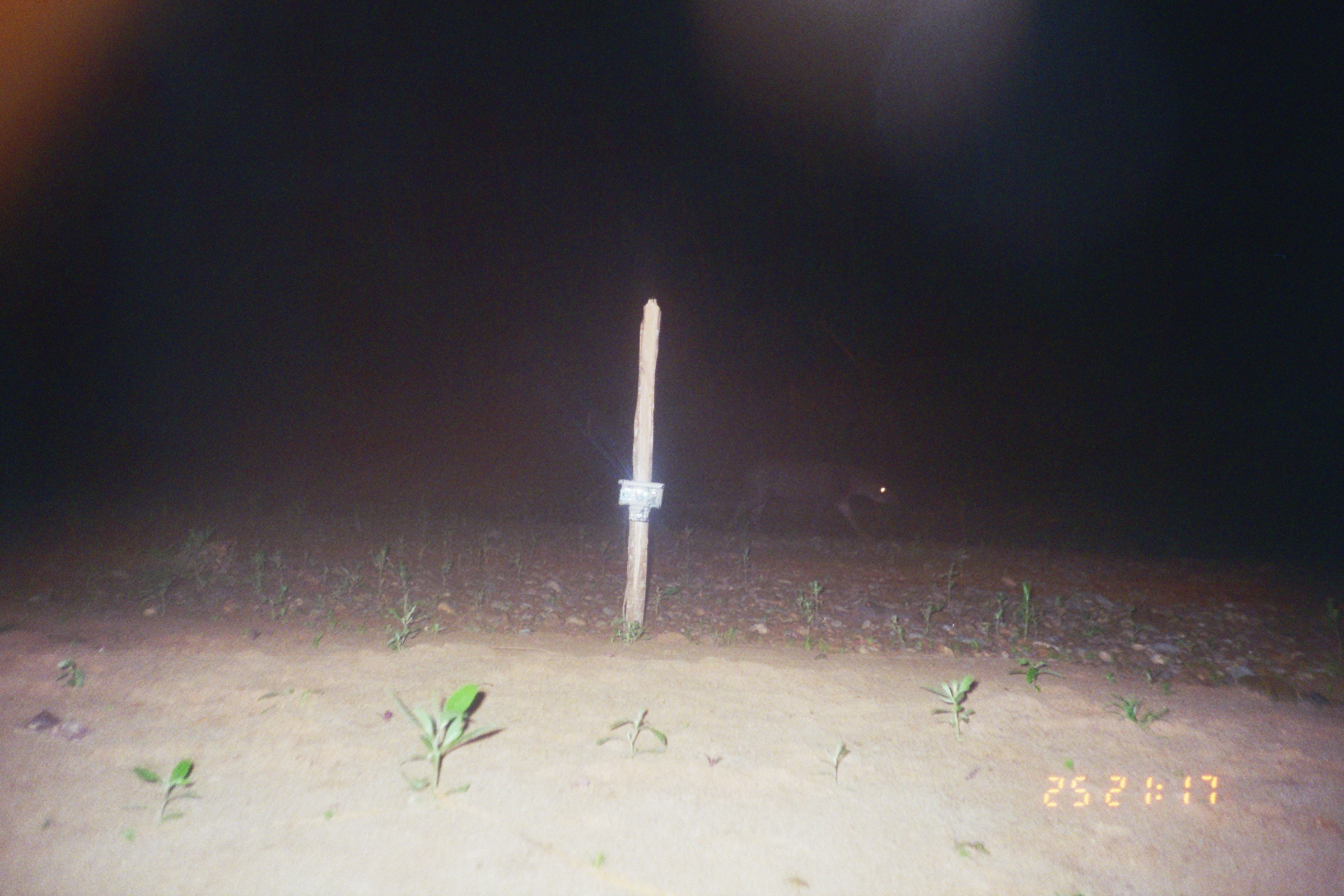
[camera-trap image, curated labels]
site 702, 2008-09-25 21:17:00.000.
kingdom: Animalia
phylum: Chordata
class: Mammalia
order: Perissodactyla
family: Tapiridae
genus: Tapirus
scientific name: Tapirus terrestris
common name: south american tapir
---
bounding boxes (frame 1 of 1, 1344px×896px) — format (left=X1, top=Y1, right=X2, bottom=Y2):
tapirus terrestris: (left=721, top=456, right=902, bottom=547)